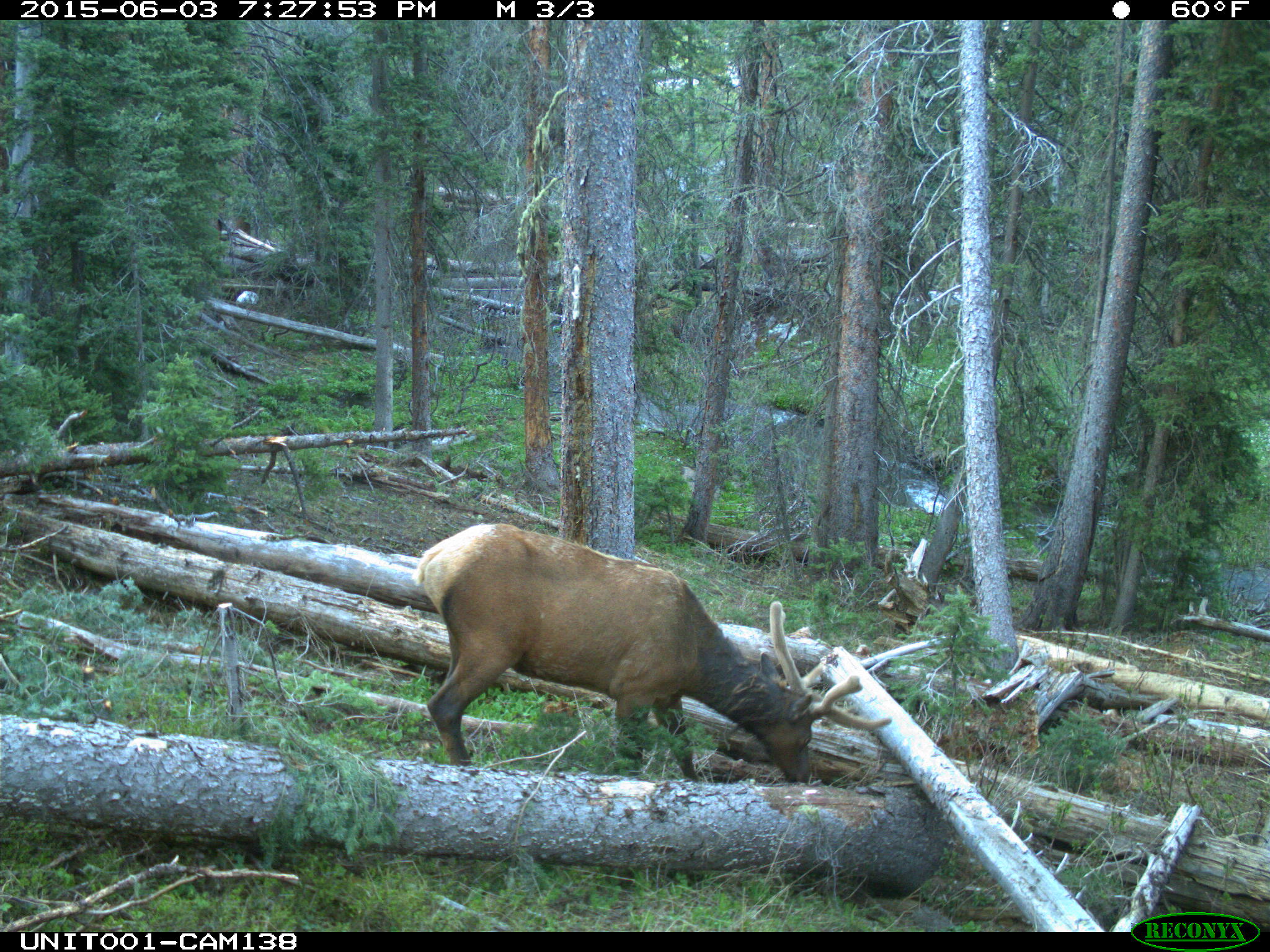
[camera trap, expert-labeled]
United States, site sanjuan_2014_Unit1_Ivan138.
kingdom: Animalia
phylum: Chordata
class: Mammalia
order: Artiodactyla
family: Cervidae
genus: Cervus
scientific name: Cervus elaphus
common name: red deer